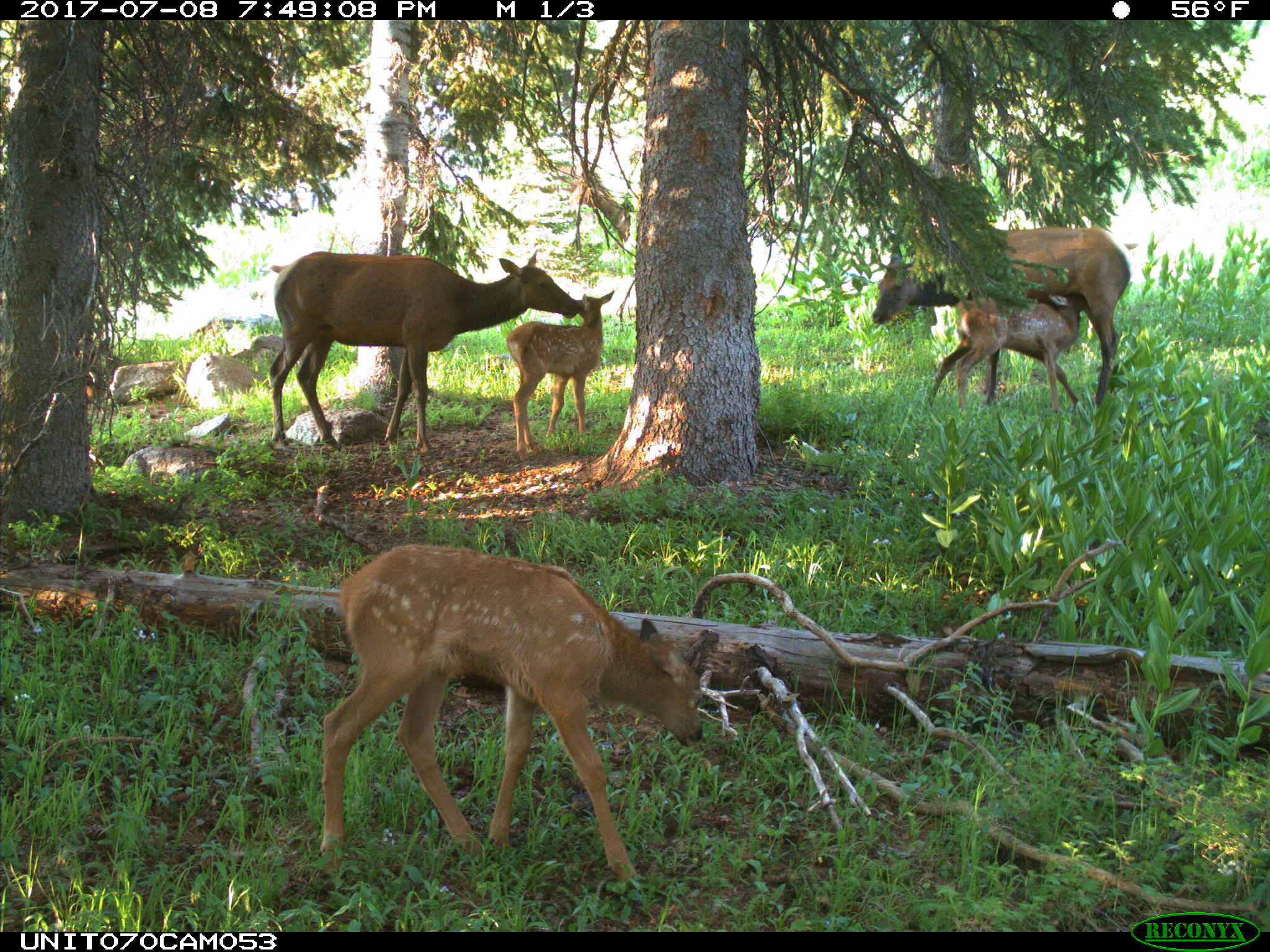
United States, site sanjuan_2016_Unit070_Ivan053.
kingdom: Animalia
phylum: Chordata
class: Mammalia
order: Artiodactyla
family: Cervidae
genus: Cervus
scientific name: Cervus elaphus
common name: red deer